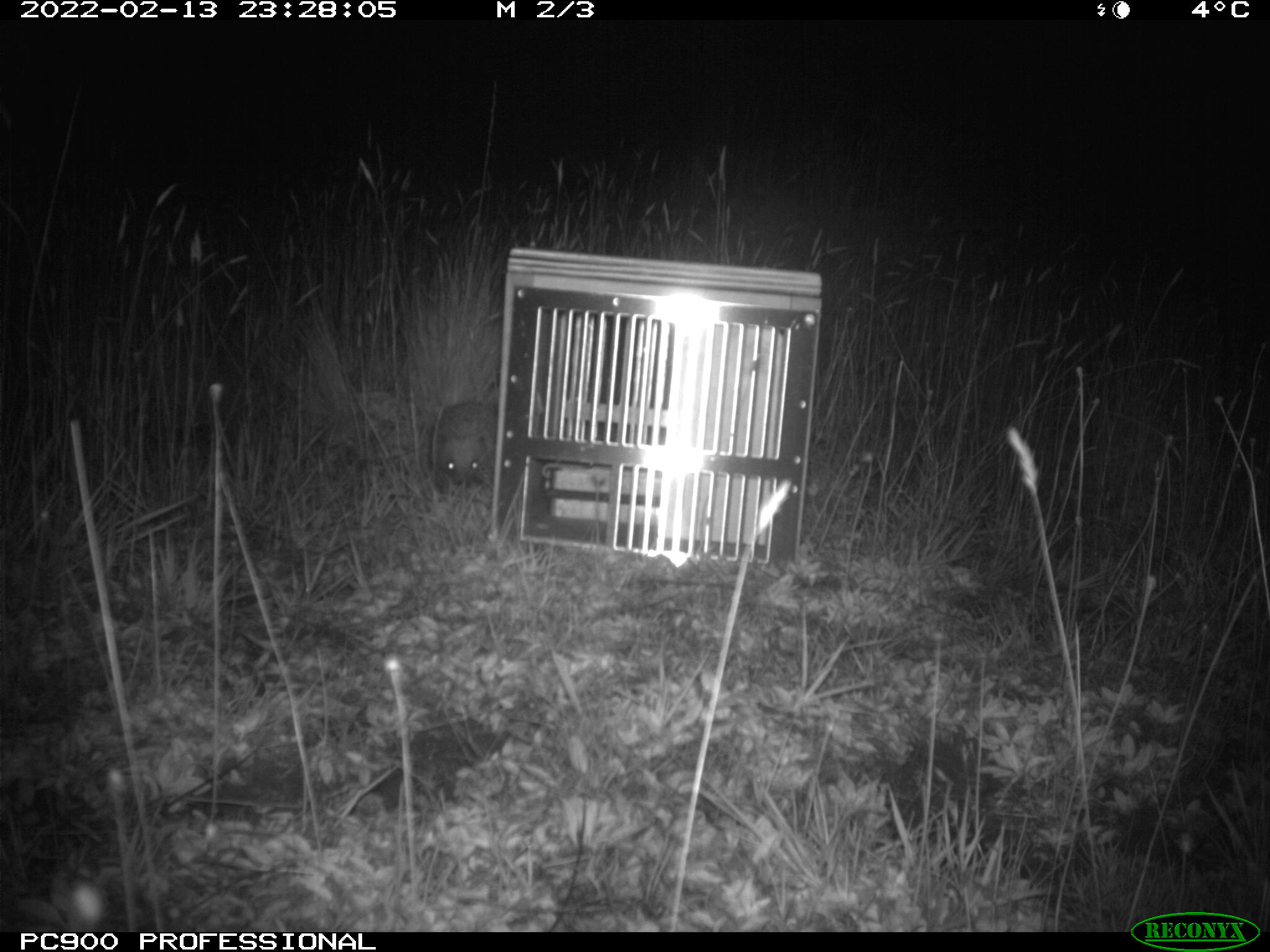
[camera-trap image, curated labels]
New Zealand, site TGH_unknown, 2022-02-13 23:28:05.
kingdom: Animalia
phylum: Chordata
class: Mammalia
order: Eulipotyphla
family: Erinaceidae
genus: Erinaceus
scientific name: Erinaceus europaeus europaeus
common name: european hedgehog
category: hedgehog